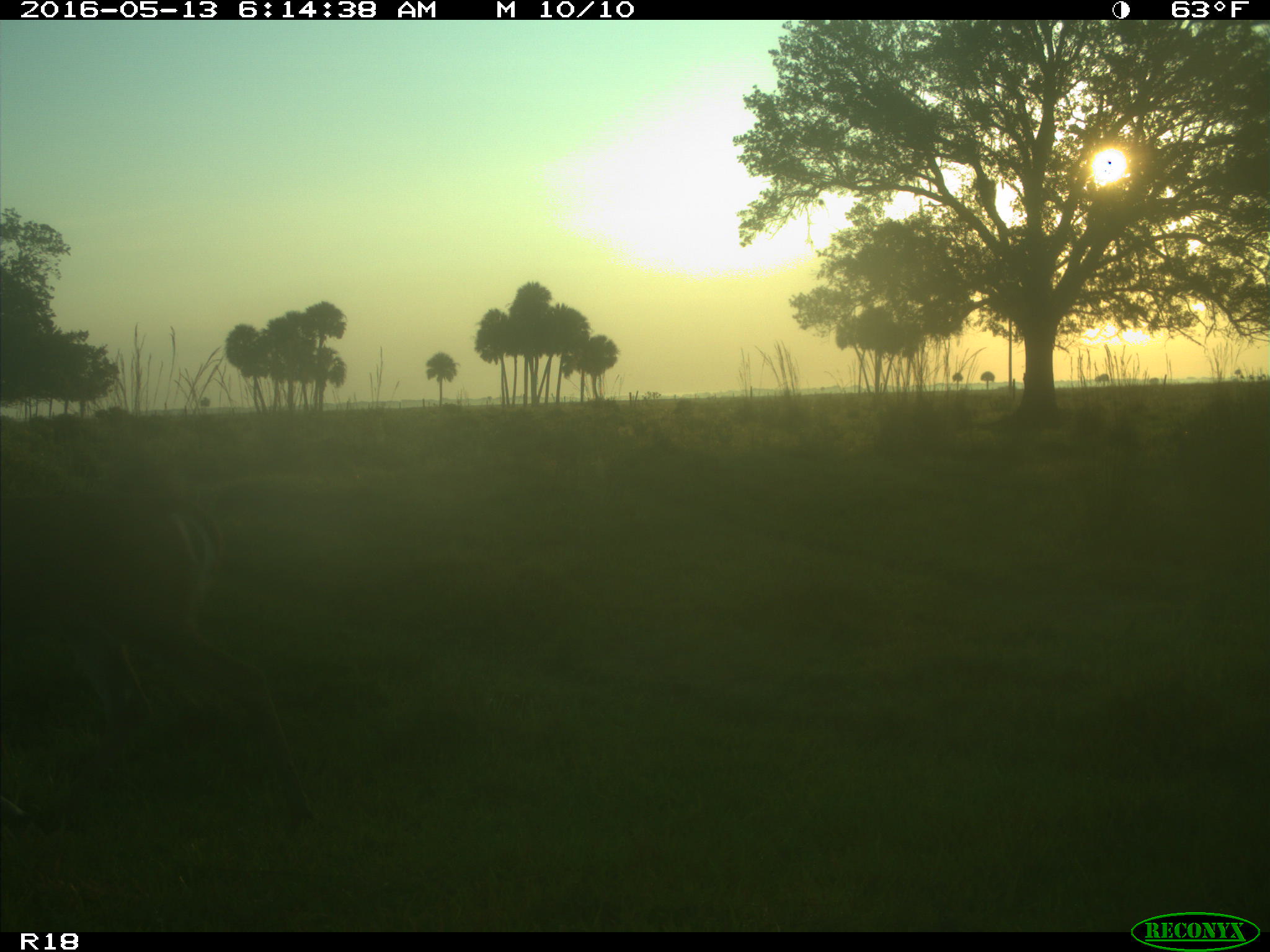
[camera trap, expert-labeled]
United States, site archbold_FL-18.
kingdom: Animalia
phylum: Chordata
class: Mammalia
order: Artiodactyla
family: Cervidae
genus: Odocoileus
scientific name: Odocoileus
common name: deer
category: unidentified deer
Unidentified deer (deer) (Odocoileus).